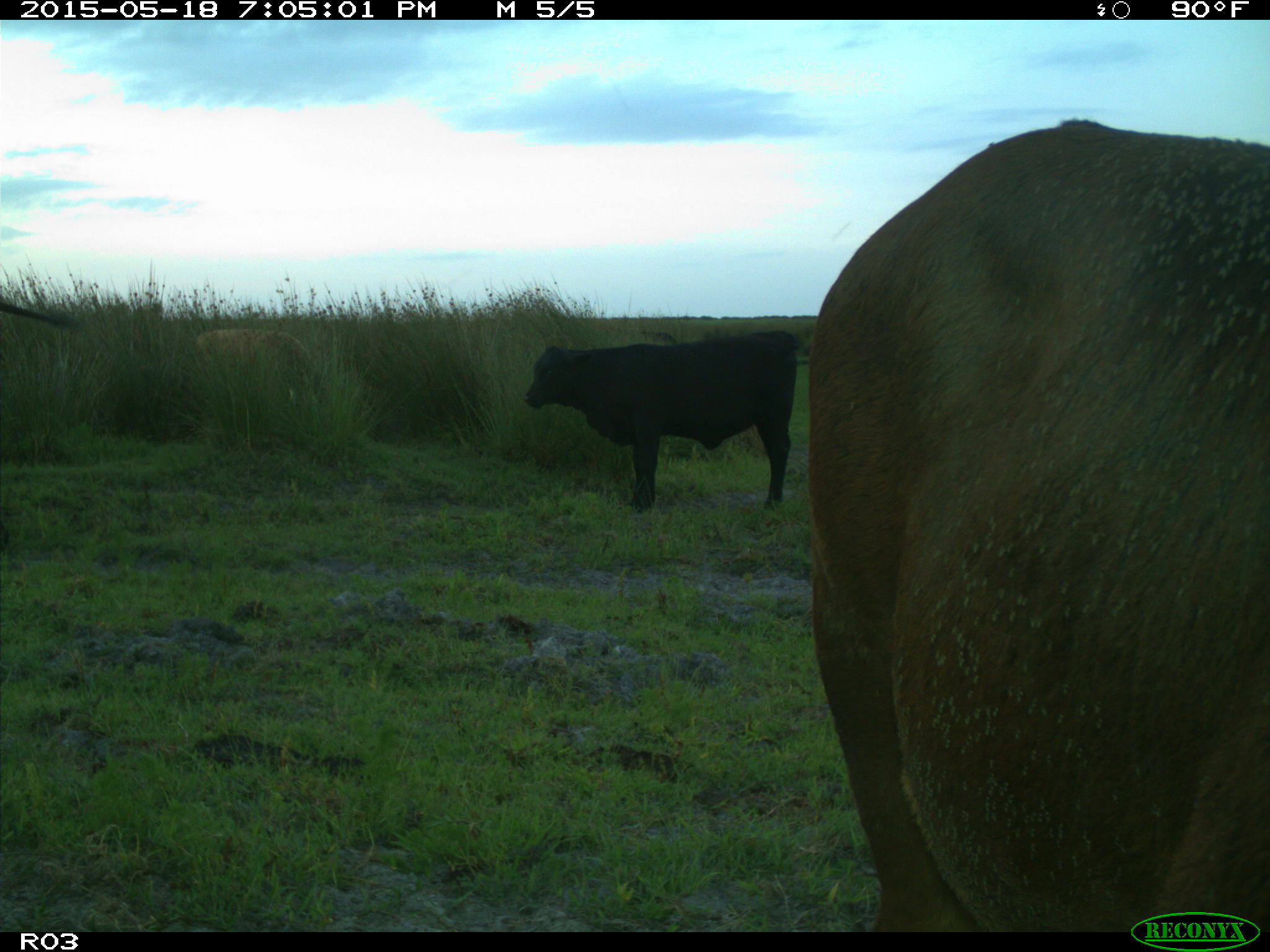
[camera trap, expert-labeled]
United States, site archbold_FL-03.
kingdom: Animalia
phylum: Chordata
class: Mammalia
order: Artiodactyla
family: Bovidae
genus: Bos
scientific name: Bos taurus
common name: domestic cow